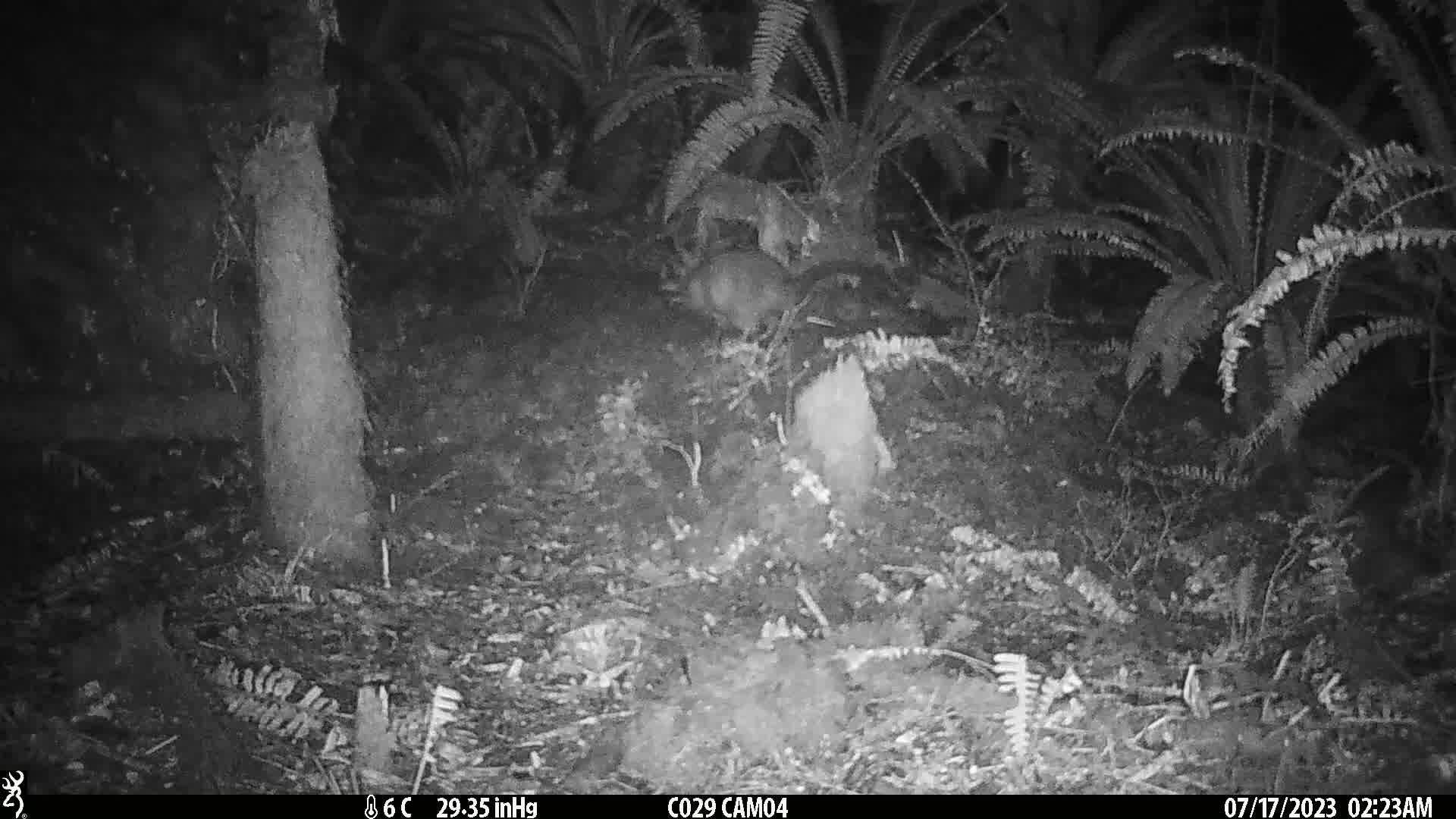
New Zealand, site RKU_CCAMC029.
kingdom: Animalia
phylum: Chordata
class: Mammalia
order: Diprotodontia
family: Phalangeridae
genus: Trichosurus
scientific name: Trichosurus vulpecula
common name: common brushtail possum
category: possum